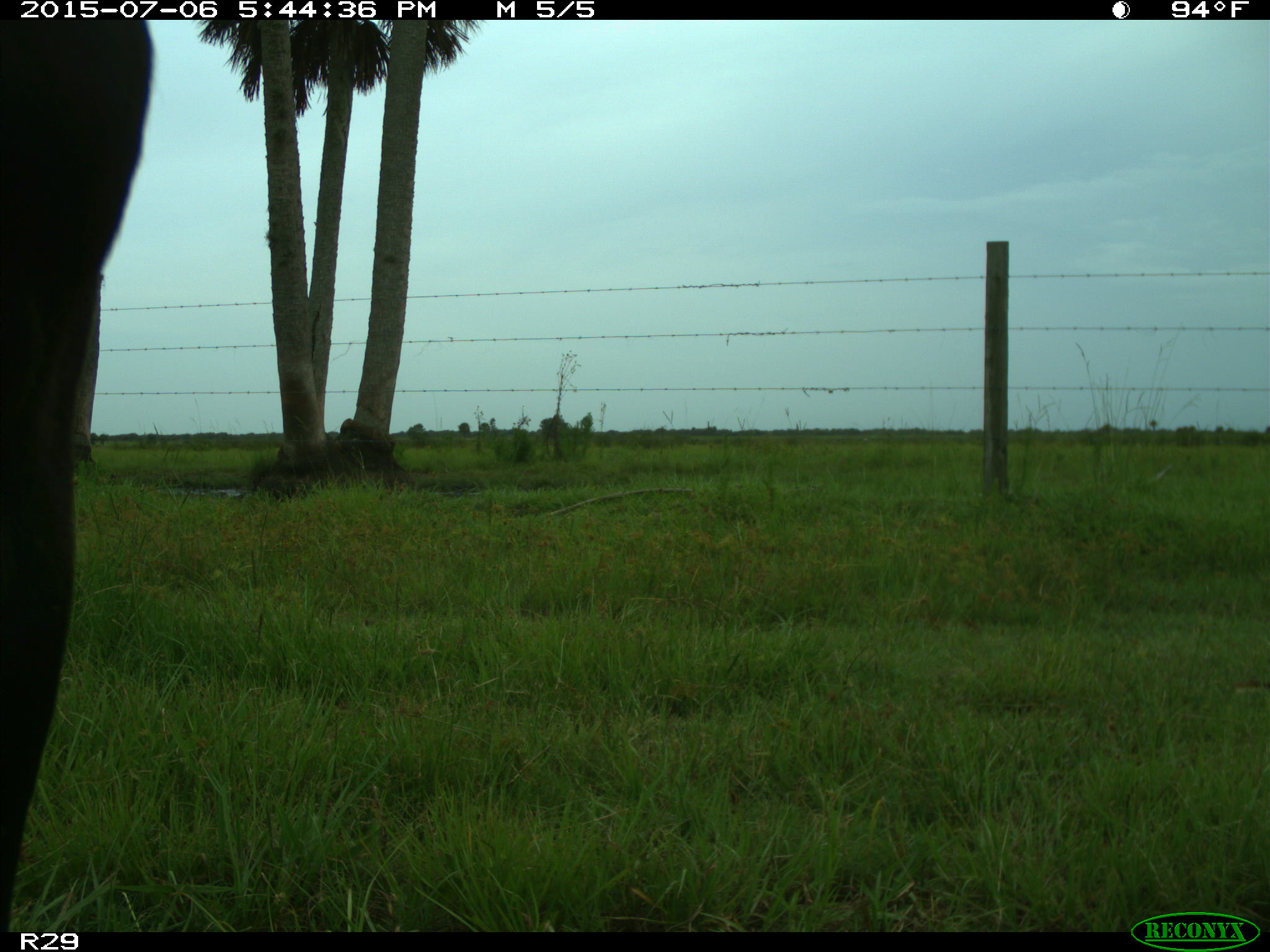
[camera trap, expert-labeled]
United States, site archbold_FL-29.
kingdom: Animalia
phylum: Chordata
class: Mammalia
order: Artiodactyla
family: Bovidae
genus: Bos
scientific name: Bos taurus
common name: domestic cow